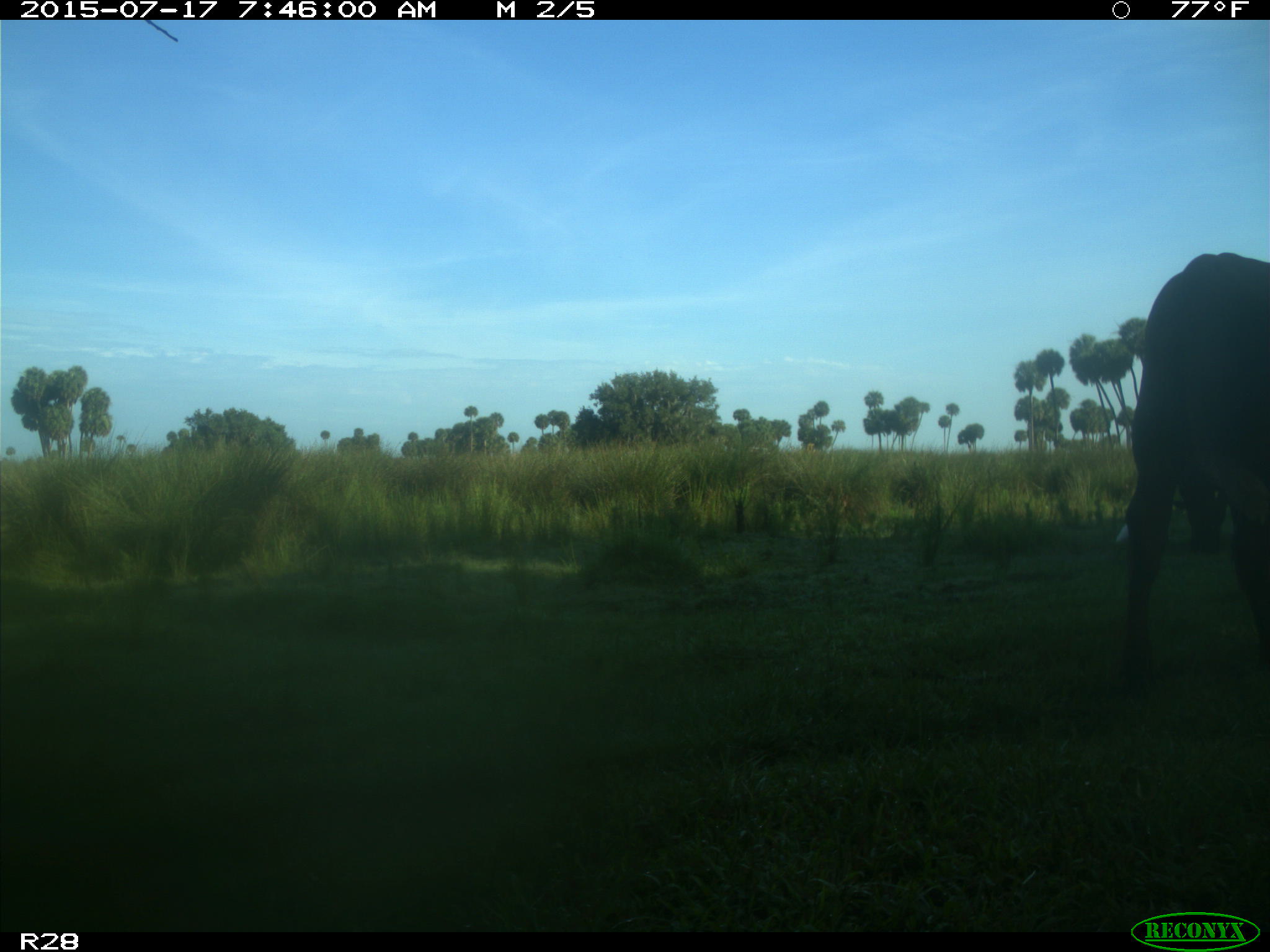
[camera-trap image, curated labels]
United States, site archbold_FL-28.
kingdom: Animalia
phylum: Chordata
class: Mammalia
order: Artiodactyla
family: Bovidae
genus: Bos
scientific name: Bos taurus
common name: domestic cow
Bos taurus (domestic cow).